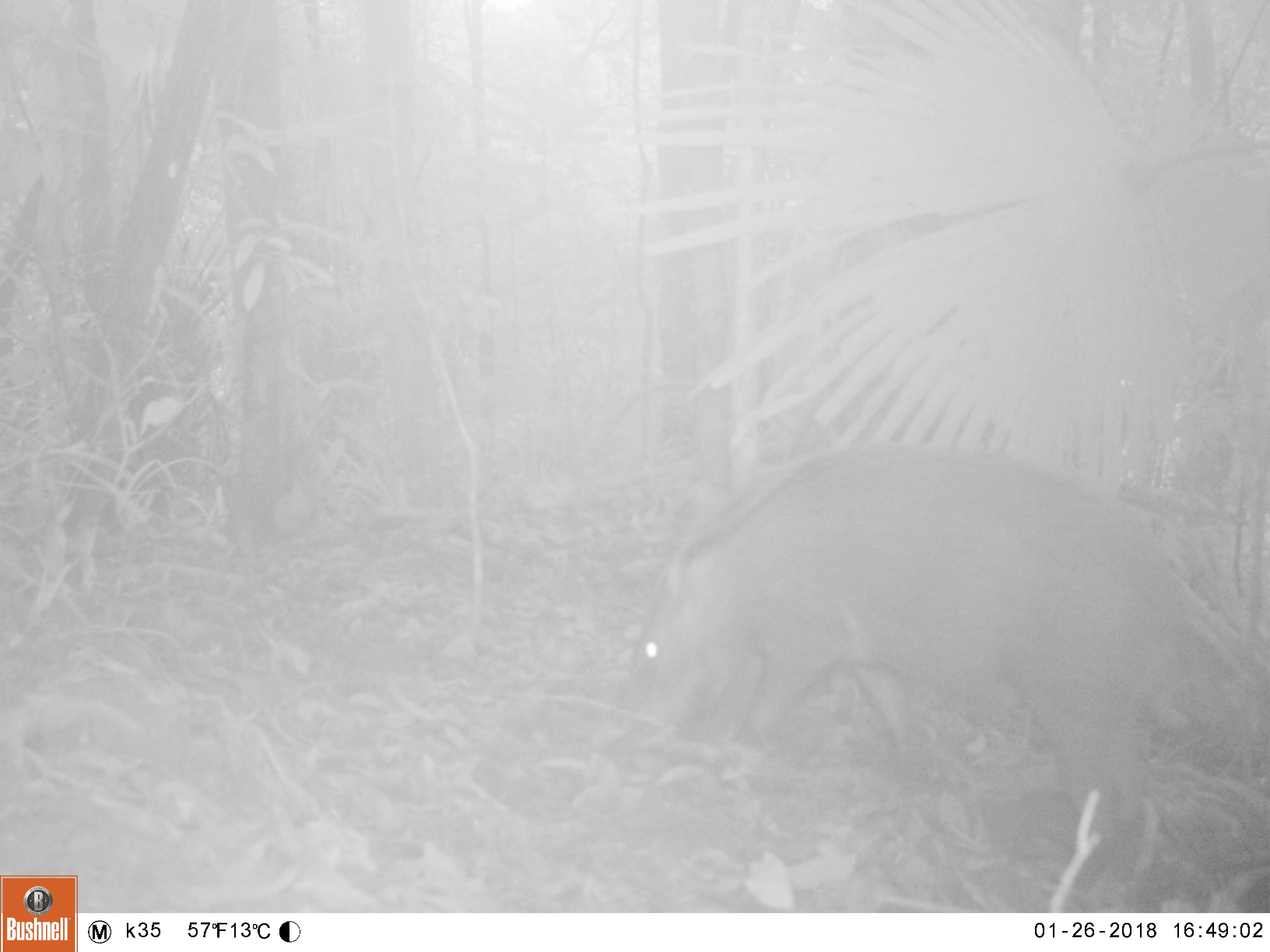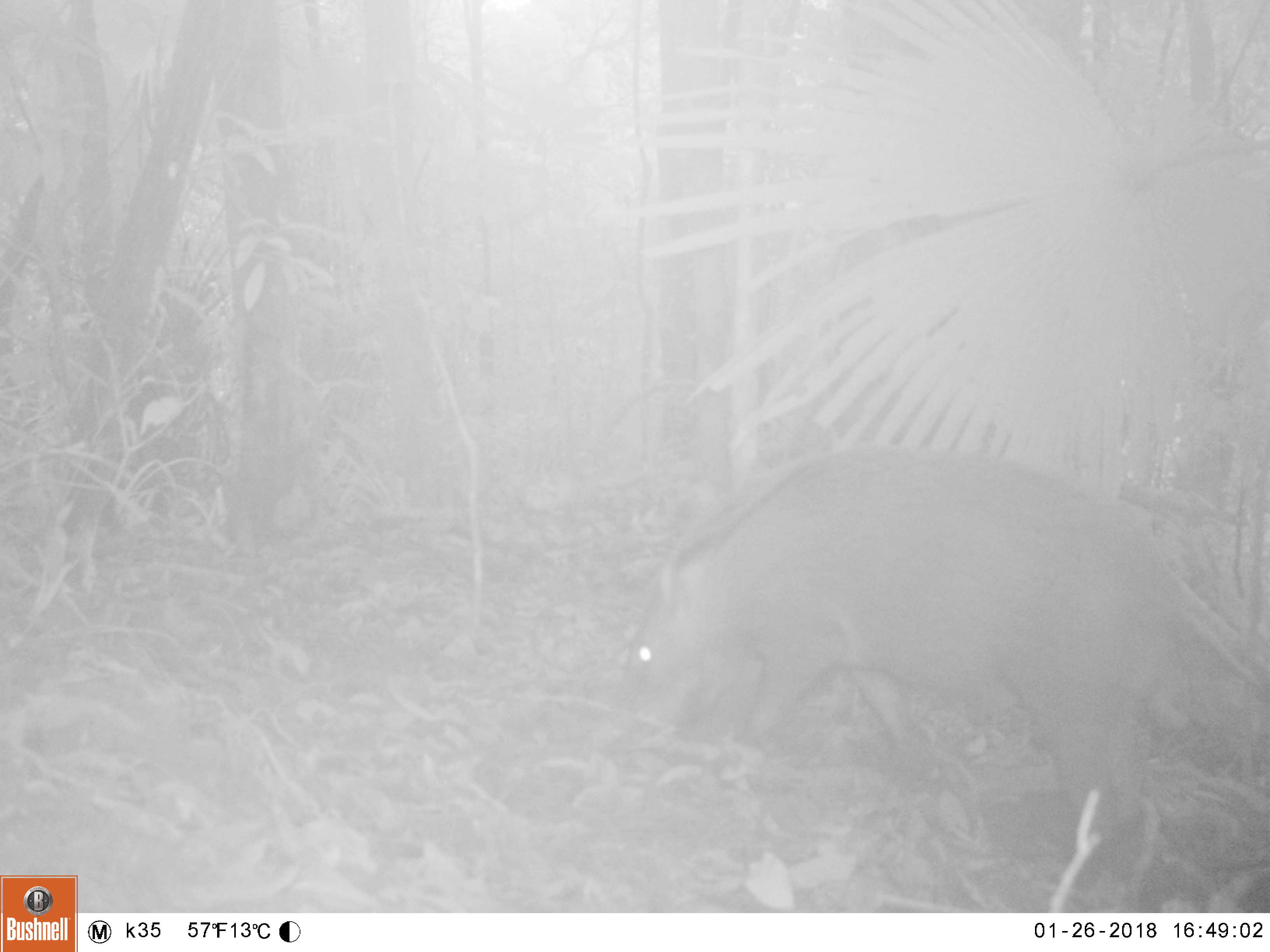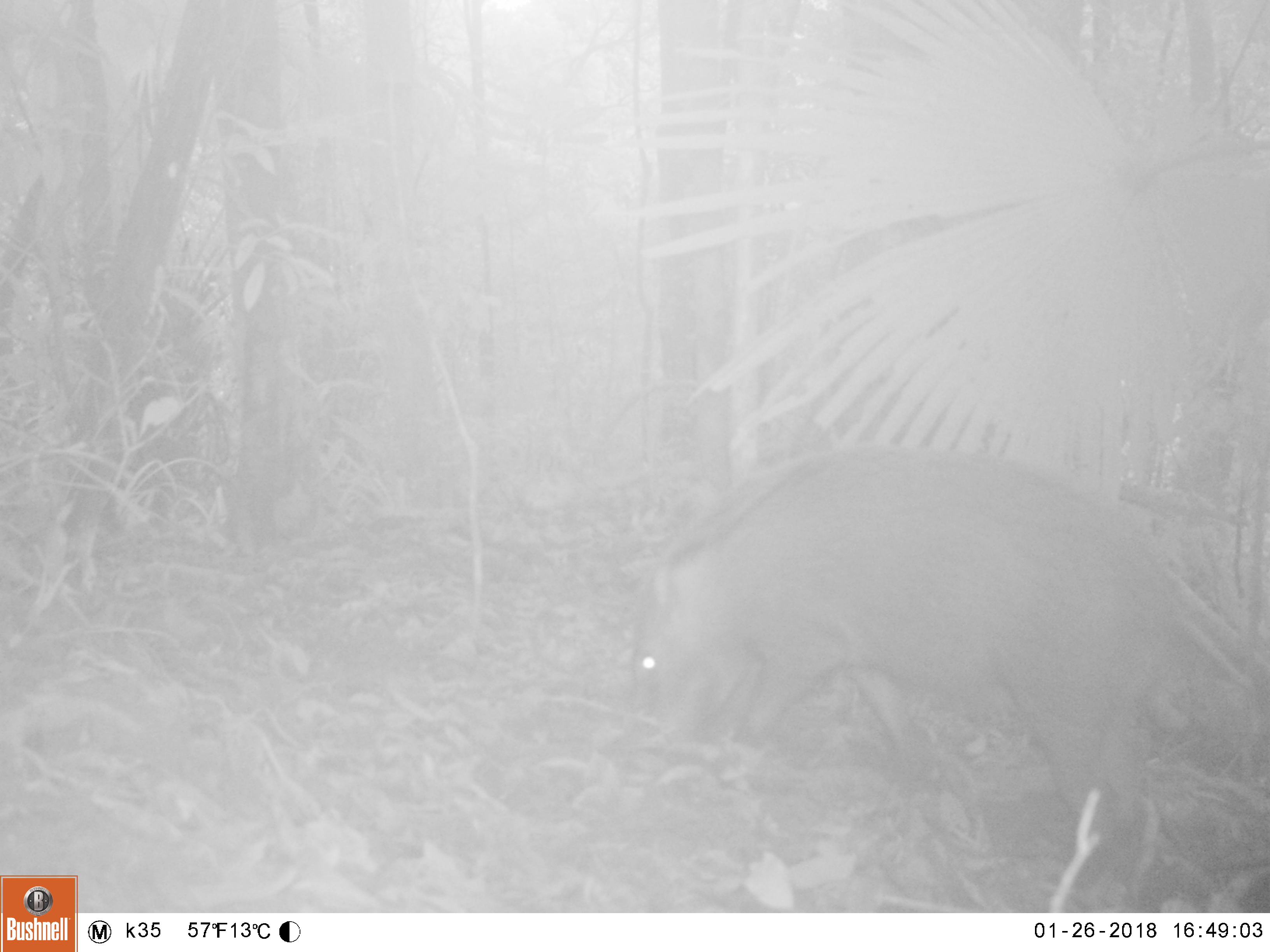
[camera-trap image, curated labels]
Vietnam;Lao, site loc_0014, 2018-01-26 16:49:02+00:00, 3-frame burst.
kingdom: Animalia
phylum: Chordata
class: Mammalia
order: Artiodactyla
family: Suidae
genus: Sus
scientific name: Sus scrofa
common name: eurasian wild pig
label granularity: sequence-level